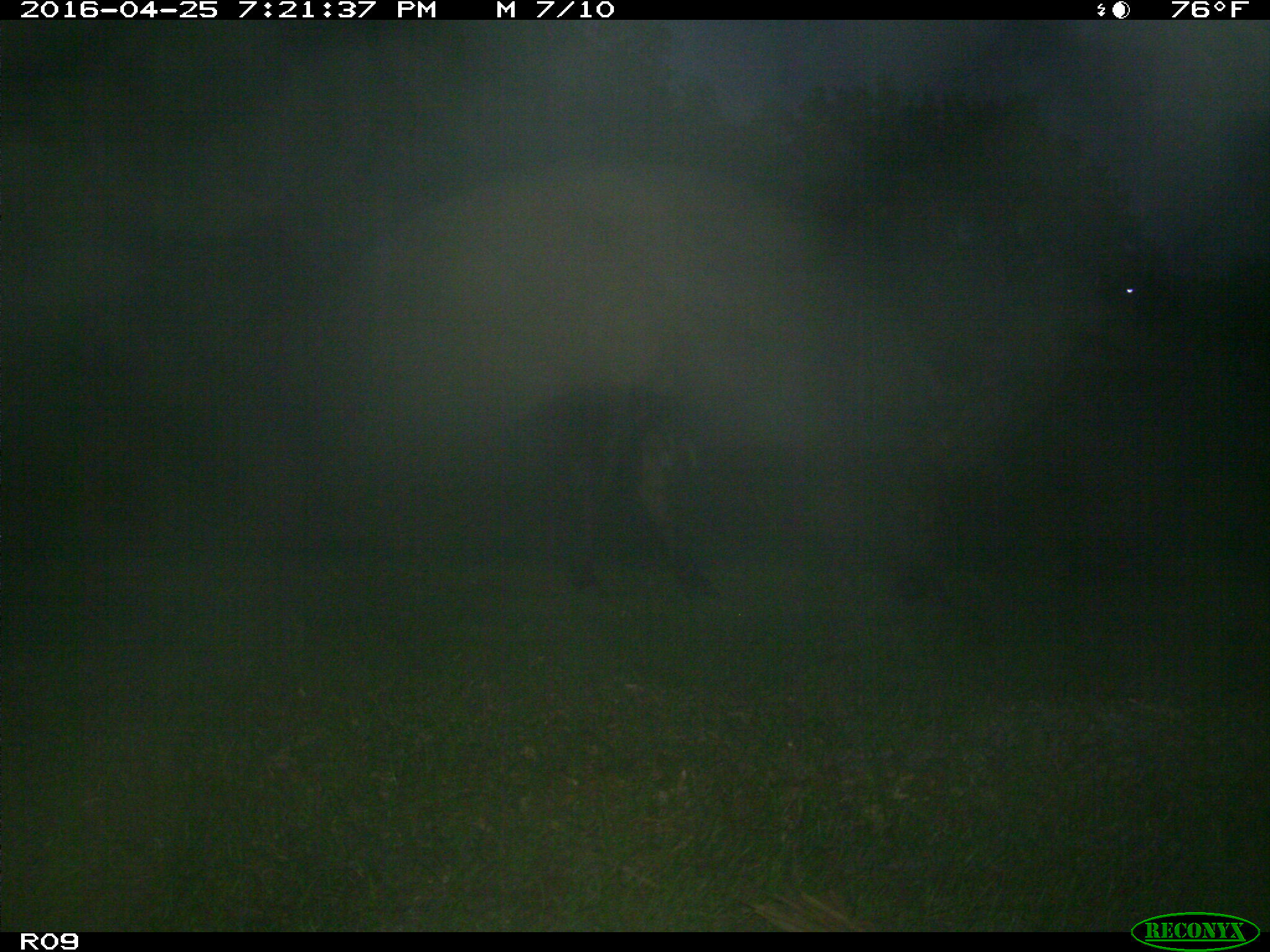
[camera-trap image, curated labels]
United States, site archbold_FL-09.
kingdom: Animalia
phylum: Chordata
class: Mammalia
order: Artiodactyla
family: Bovidae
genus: Bos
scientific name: Bos taurus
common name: domestic cow